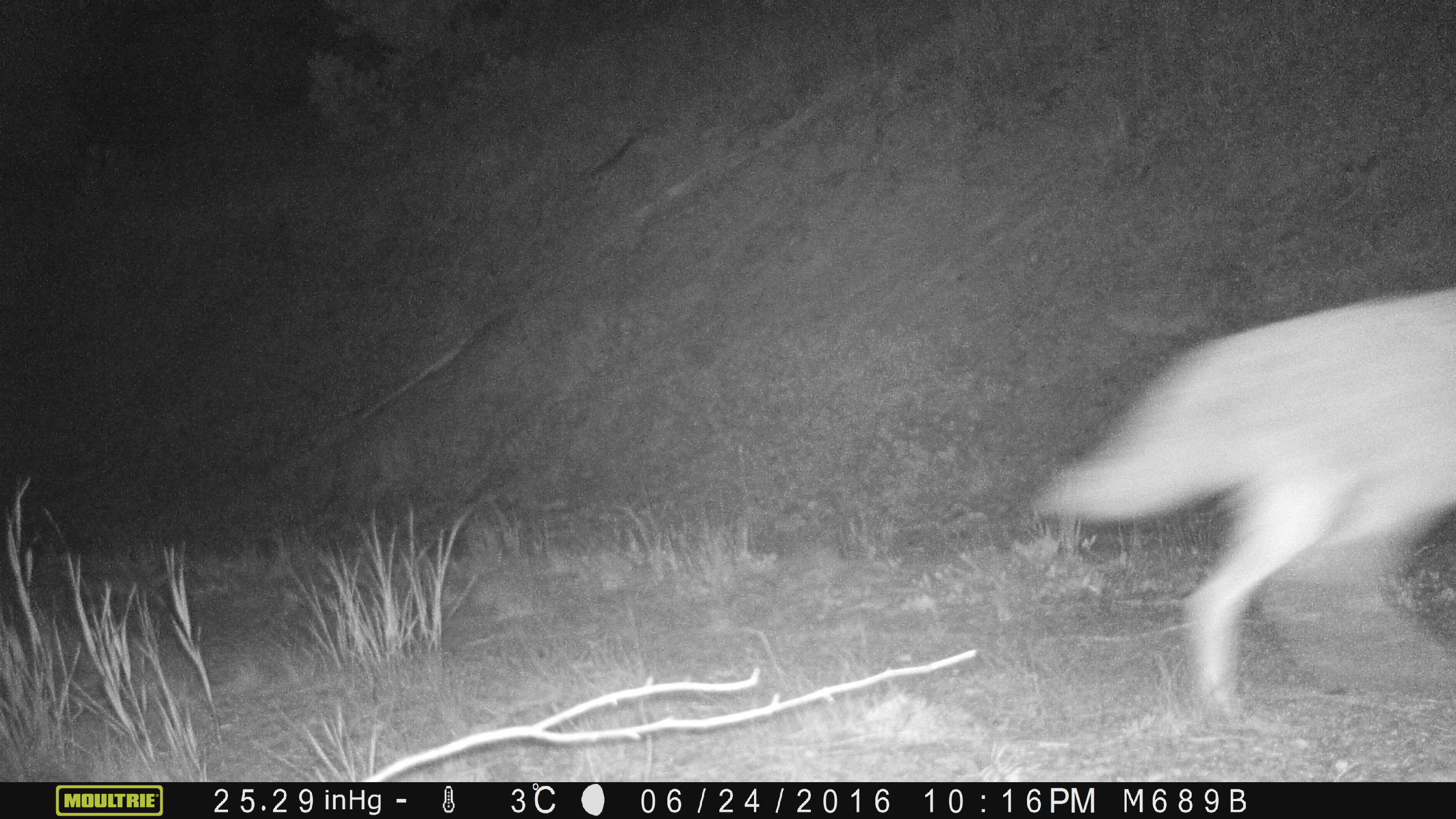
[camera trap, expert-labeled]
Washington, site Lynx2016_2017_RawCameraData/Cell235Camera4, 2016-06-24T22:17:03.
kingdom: Animalia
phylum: Chordata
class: Mammalia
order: Carnivora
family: Canidae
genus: Canis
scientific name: Canis latrans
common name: coyote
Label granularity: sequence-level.